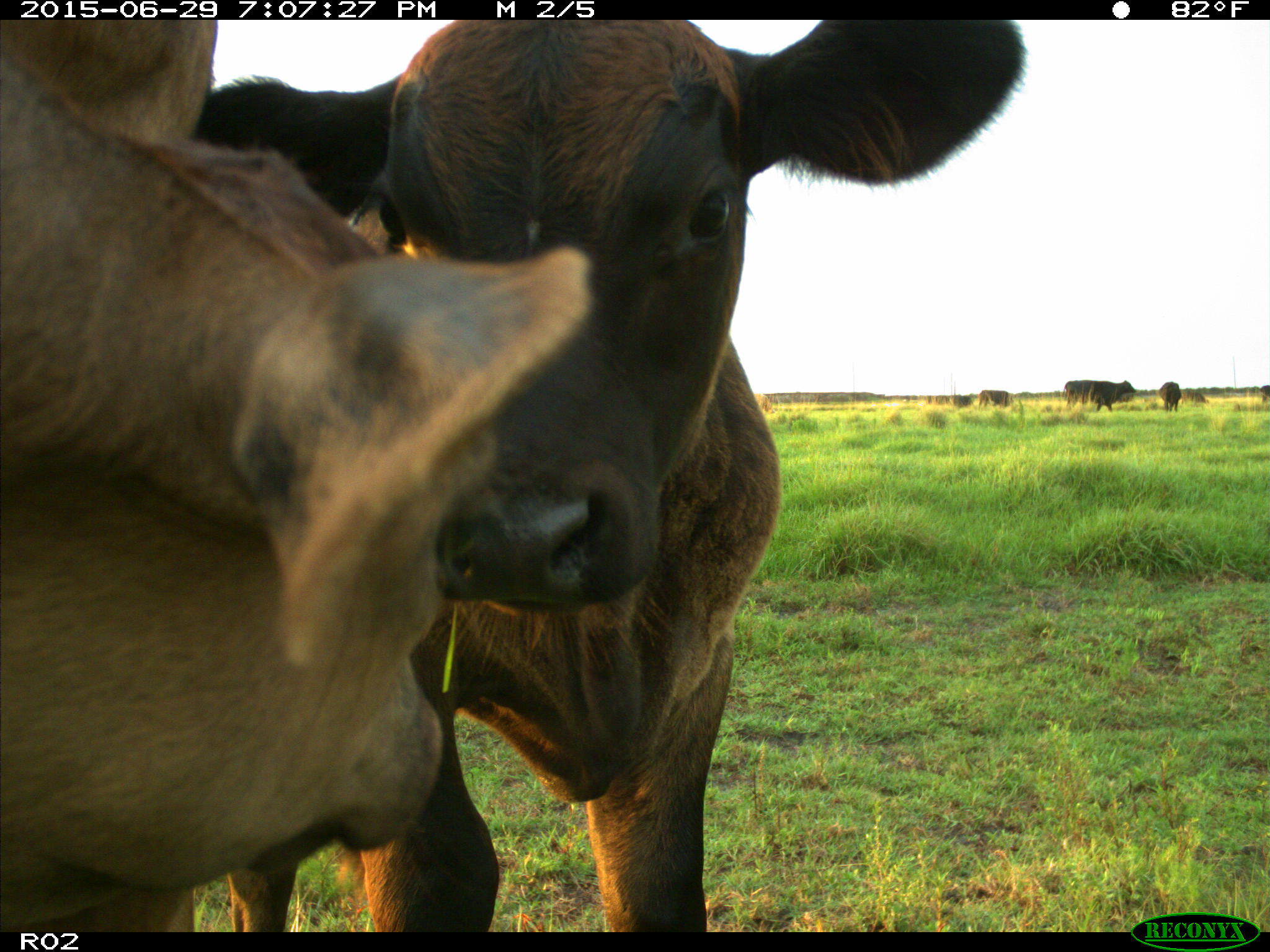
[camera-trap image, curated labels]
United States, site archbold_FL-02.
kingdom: Animalia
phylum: Chordata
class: Mammalia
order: Artiodactyla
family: Bovidae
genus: Bos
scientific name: Bos taurus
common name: domestic cow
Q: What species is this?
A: Bos taurus (domestic cow).